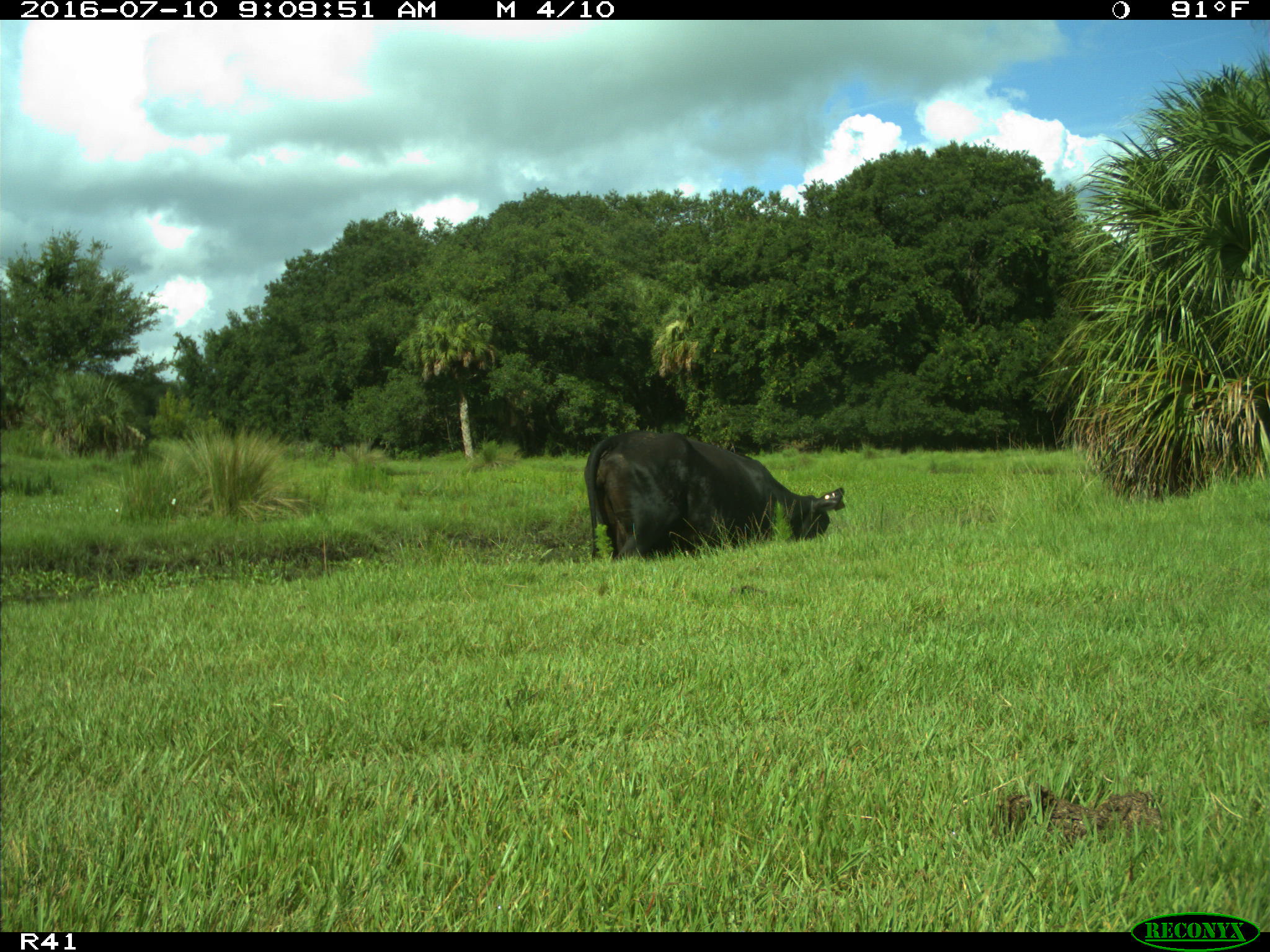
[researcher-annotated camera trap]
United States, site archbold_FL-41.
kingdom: Animalia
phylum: Chordata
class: Mammalia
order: Artiodactyla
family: Bovidae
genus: Bos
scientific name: Bos taurus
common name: domestic cow